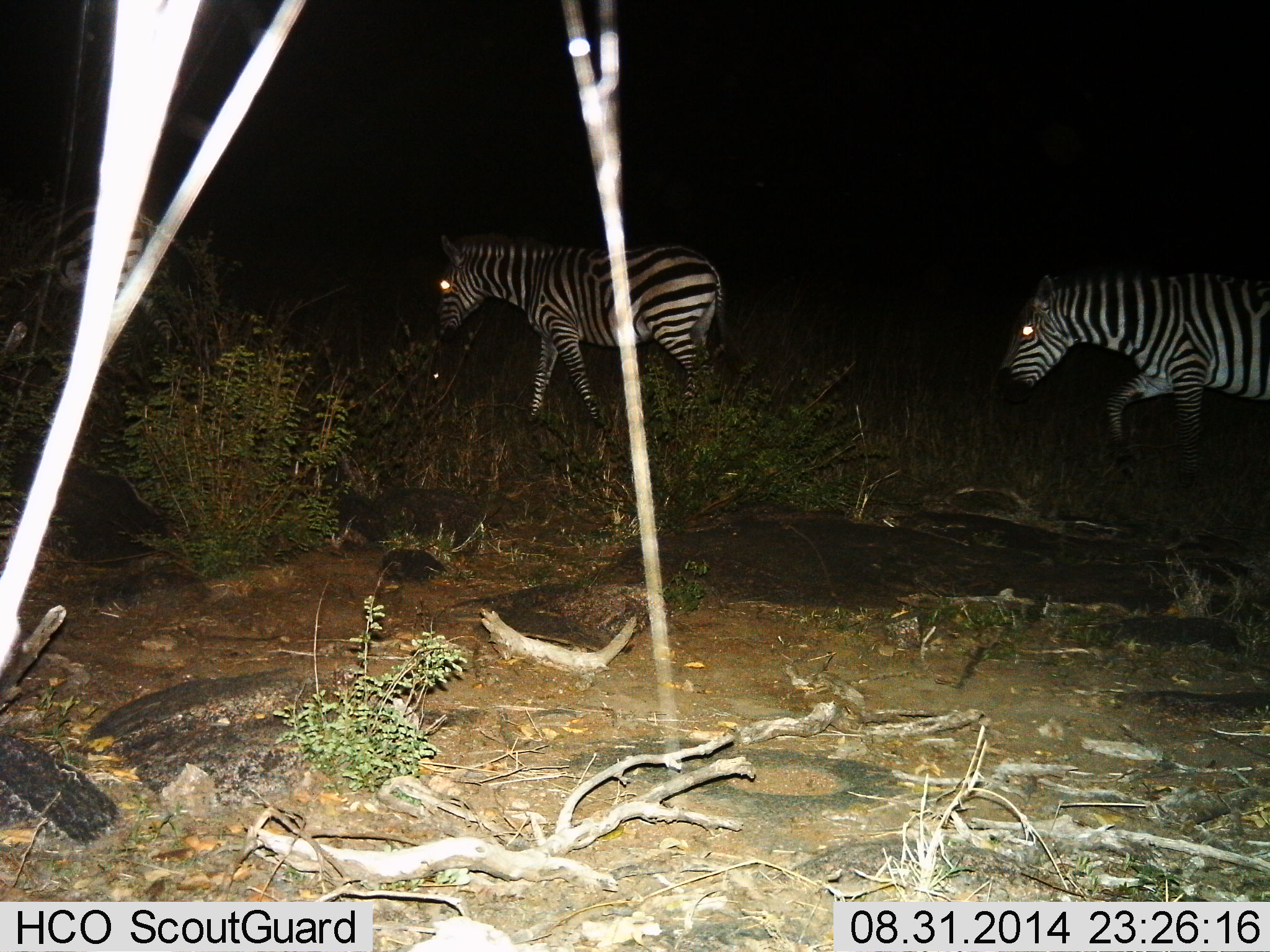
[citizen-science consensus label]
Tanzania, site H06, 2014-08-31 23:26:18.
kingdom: Animalia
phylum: Chordata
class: Mammalia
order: Perissodactyla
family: Equidae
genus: Equus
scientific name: Equus quagga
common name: plains zebra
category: zebra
Zebra (plains zebra) (Equus quagga), count 2. Behavior (volunteer vote fractions): standing 10%, resting 0%, moving 100%, interacting 0%. Young present (vote fraction): 0%. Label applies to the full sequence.